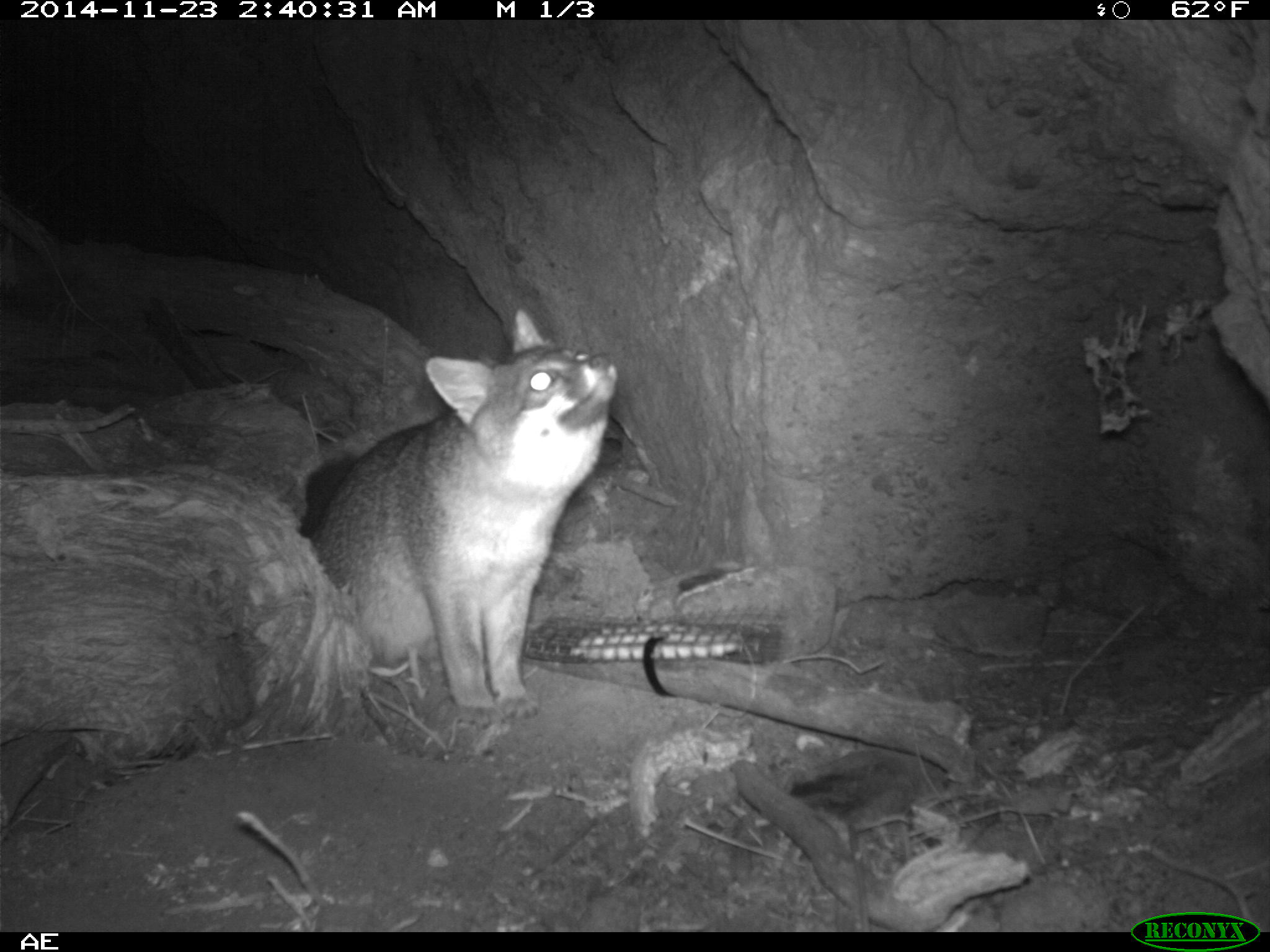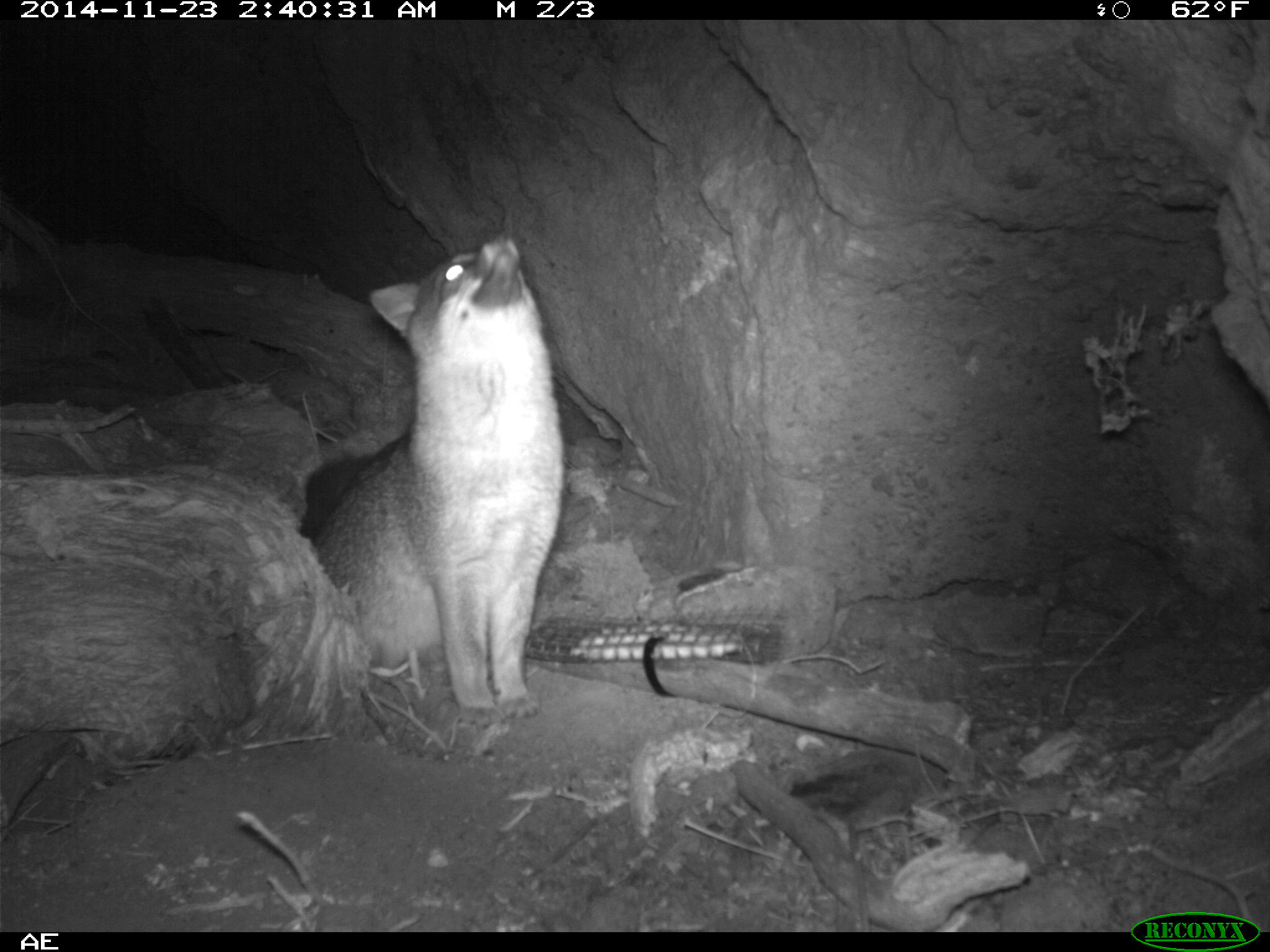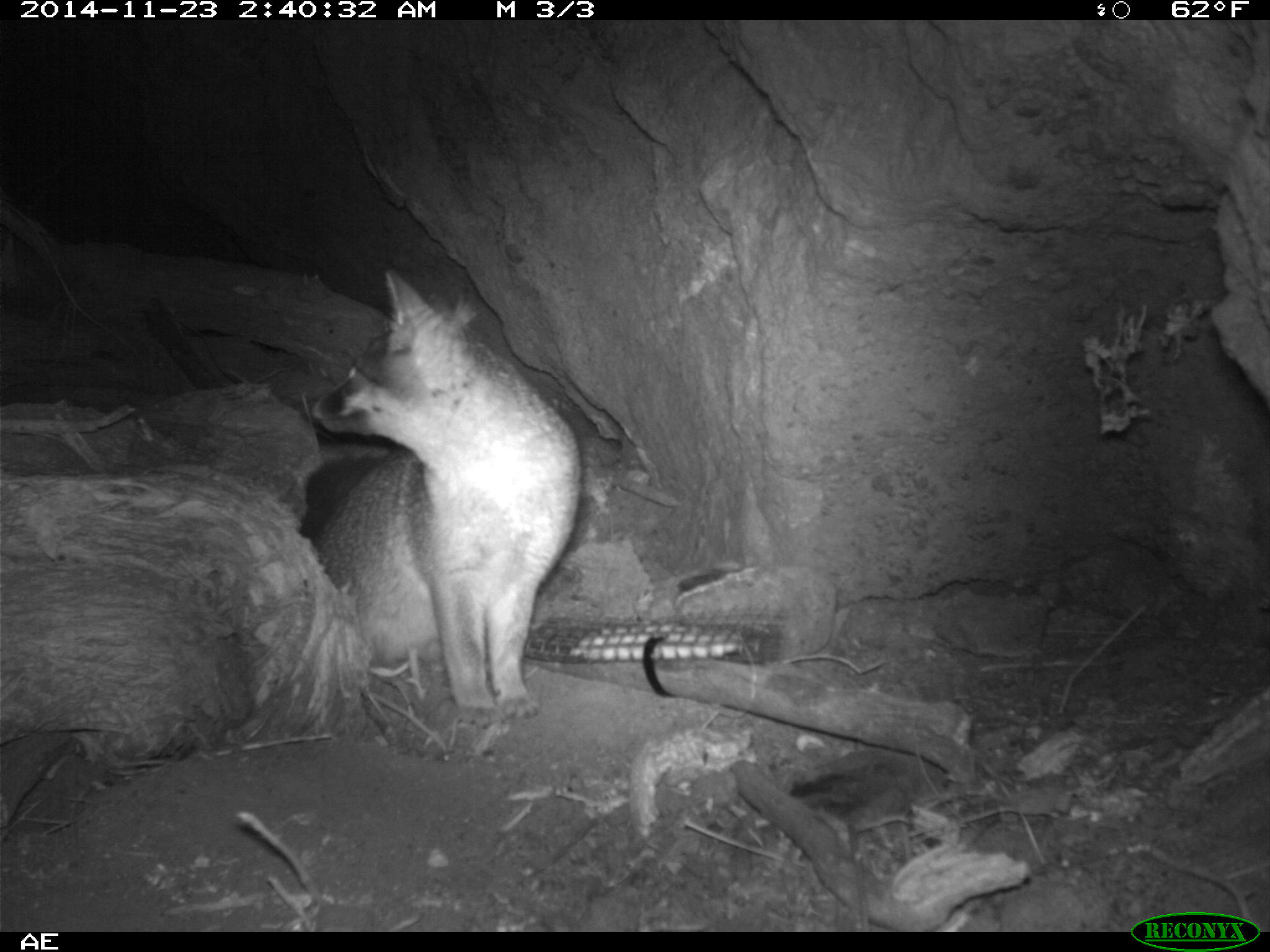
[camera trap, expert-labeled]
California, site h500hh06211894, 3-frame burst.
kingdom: Animalia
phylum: Chordata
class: Mammalia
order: Carnivora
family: Canidae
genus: Urocyon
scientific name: Urocyon littoralis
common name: island fox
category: fox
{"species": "fox (island fox) (Urocyon littoralis)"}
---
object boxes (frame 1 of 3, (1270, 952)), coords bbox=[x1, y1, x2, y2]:
fox: bbox=[295, 306, 619, 727]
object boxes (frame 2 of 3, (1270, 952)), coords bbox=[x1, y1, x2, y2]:
fox: bbox=[311, 229, 563, 736]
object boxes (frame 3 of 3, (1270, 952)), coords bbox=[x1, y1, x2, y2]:
fox: bbox=[306, 271, 580, 729]